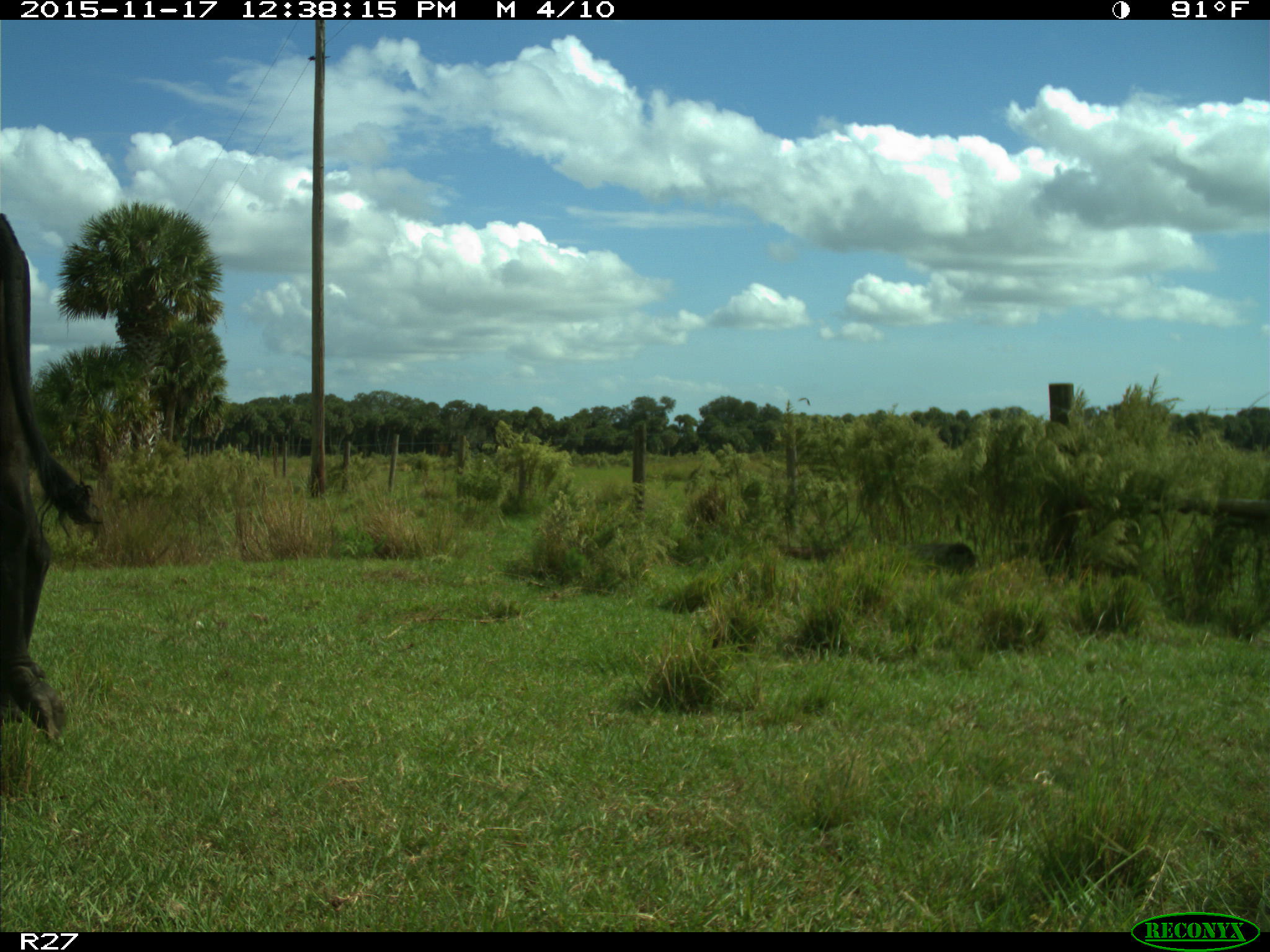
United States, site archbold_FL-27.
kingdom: Animalia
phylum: Chordata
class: Mammalia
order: Artiodactyla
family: Bovidae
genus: Bos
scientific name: Bos taurus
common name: domestic cow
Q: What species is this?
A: Bos taurus (domestic cow).